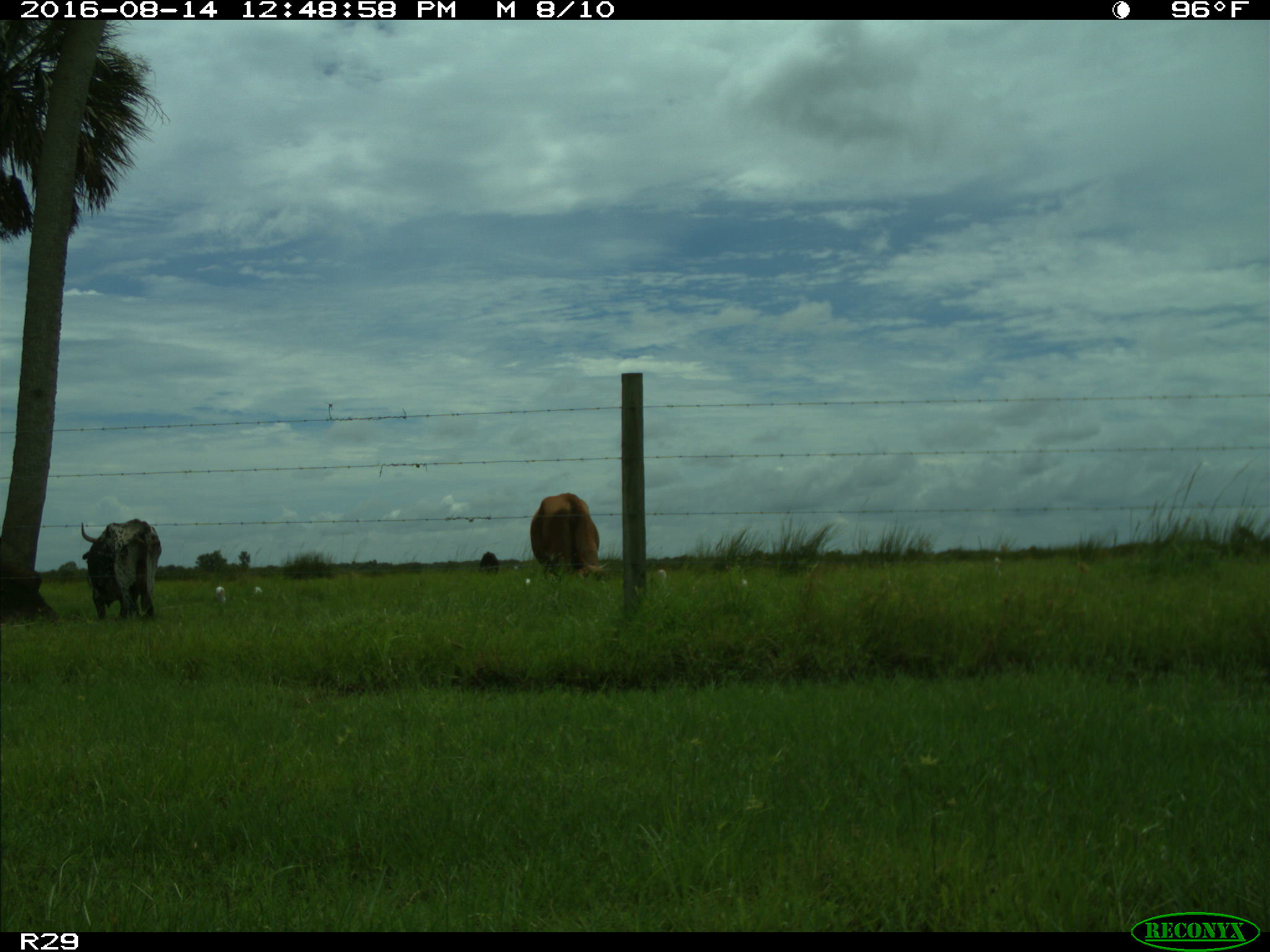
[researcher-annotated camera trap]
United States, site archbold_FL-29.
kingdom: Animalia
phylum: Chordata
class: Mammalia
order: Artiodactyla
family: Bovidae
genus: Bos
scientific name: Bos taurus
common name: domestic cow